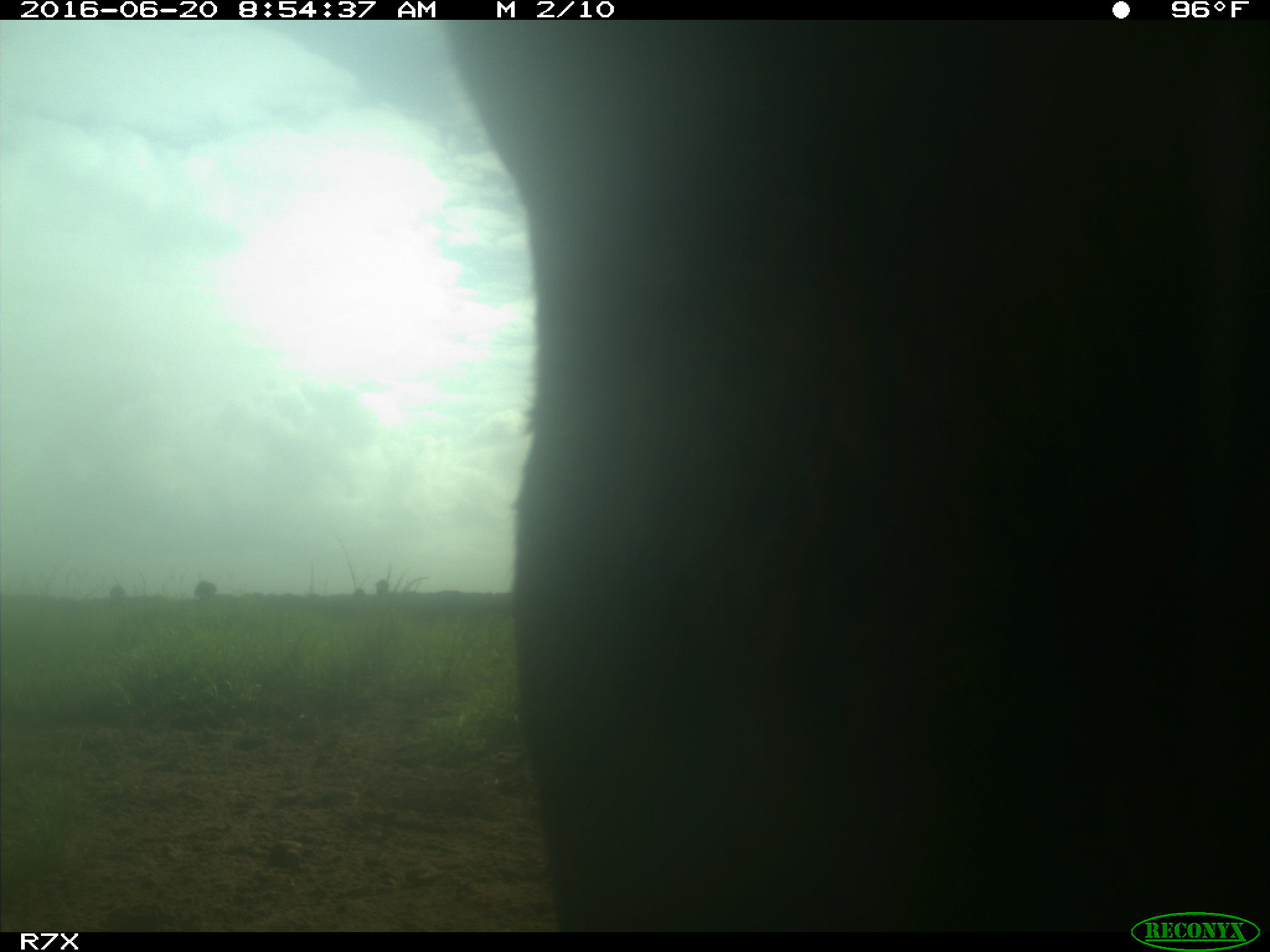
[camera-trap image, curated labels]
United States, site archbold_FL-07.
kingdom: Animalia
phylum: Chordata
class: Mammalia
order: Artiodactyla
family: Bovidae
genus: Bos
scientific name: Bos taurus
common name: domestic cow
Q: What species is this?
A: Bos taurus (domestic cow).